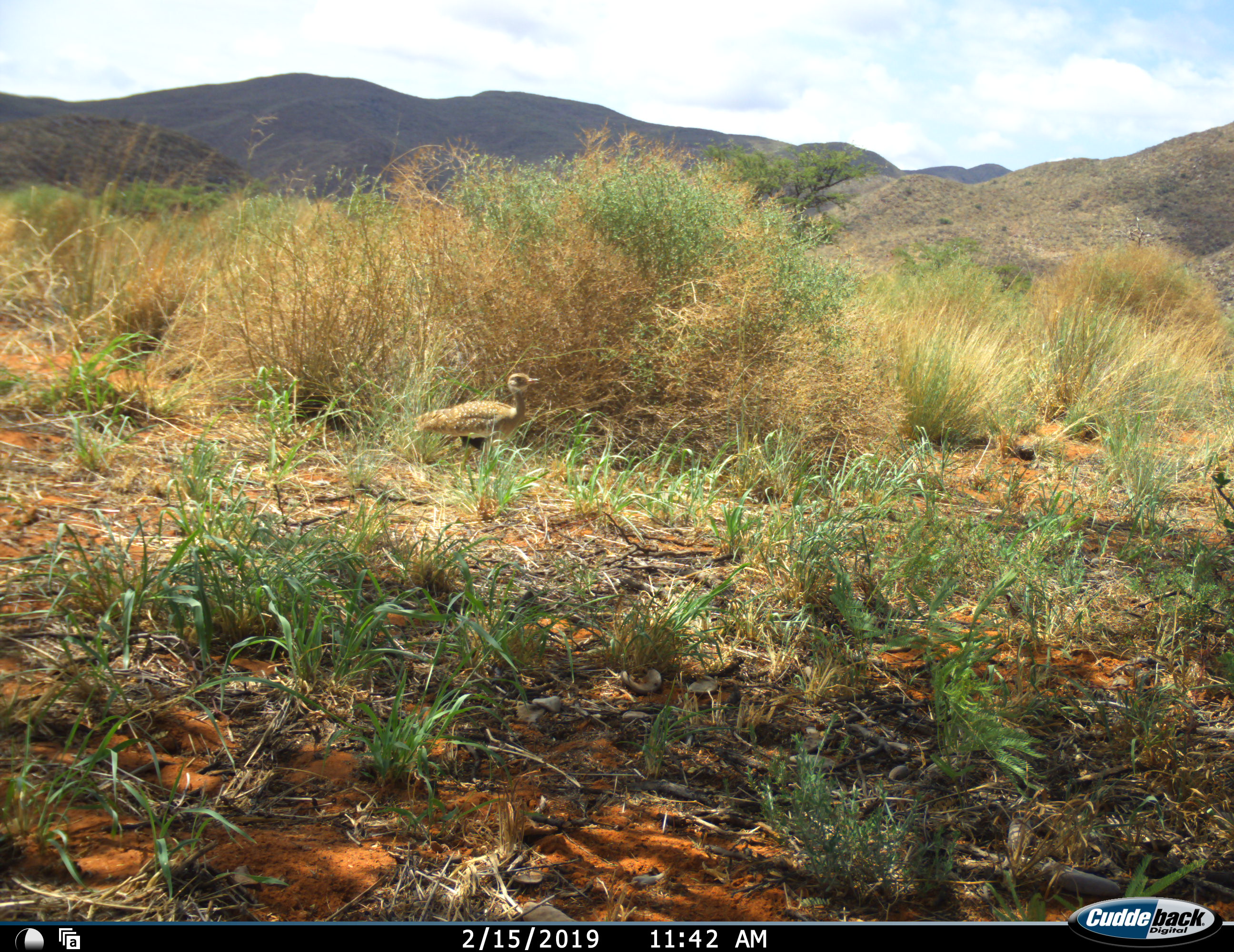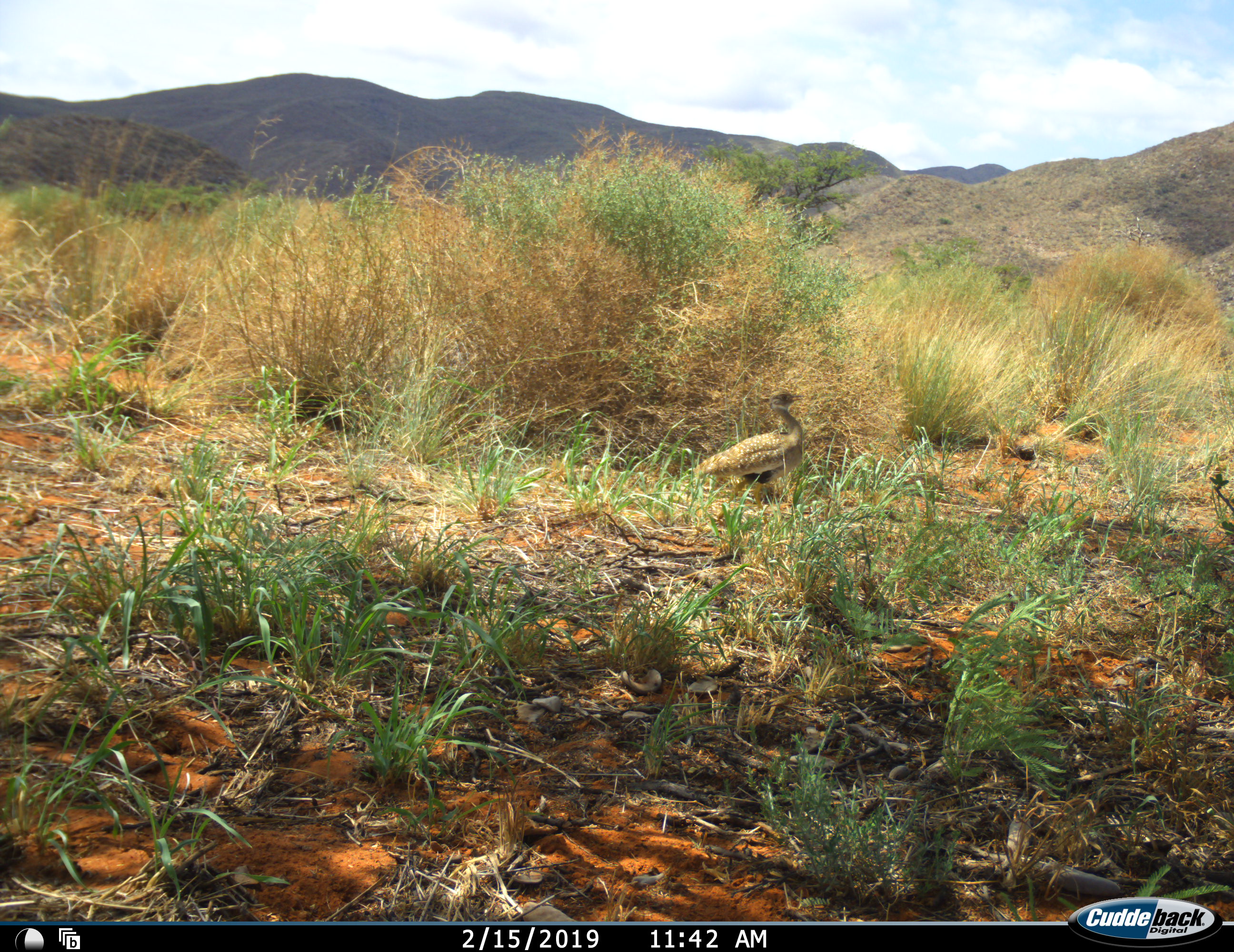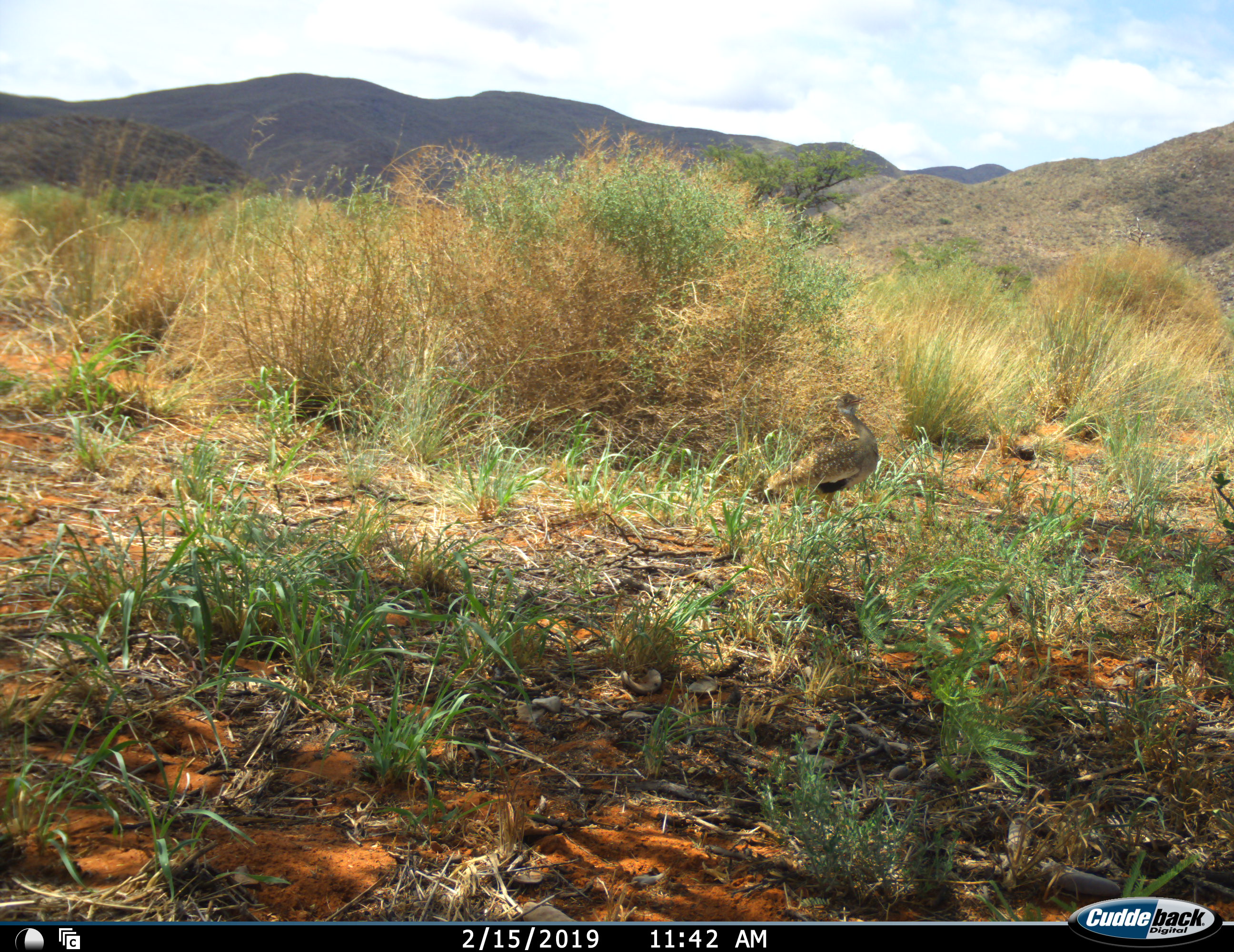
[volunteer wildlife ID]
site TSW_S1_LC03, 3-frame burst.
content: unidentified animal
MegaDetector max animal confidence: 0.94